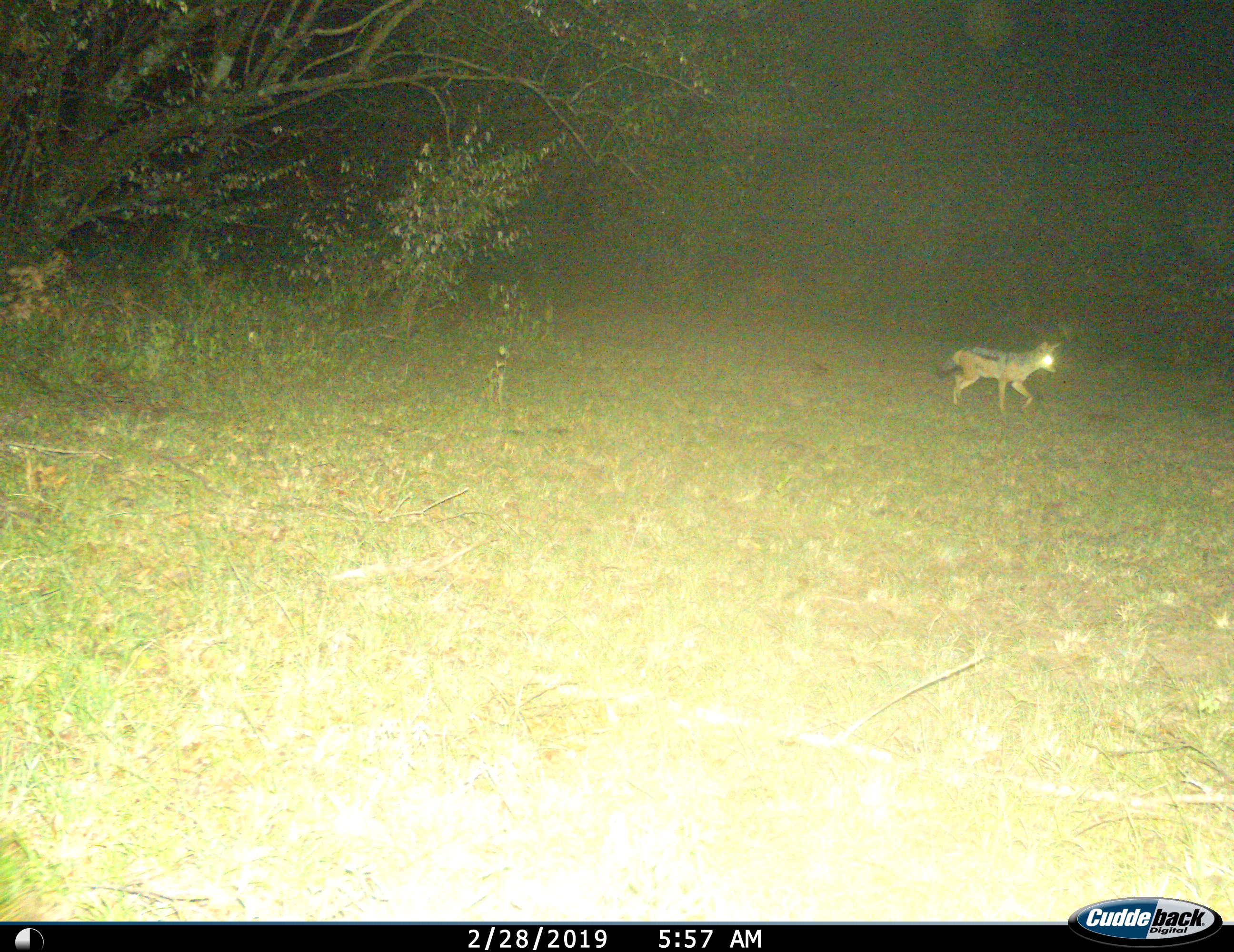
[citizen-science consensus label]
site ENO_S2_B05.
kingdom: Animalia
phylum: Chordata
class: Mammalia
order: Carnivora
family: Canidae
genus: Lupulella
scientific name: Lupulella mesomelas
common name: black-backed jackal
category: jackalblackbacked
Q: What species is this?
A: Jackalblackbacked (black-backed jackal) (Lupulella mesomelas).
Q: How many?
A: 1.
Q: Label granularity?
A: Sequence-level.